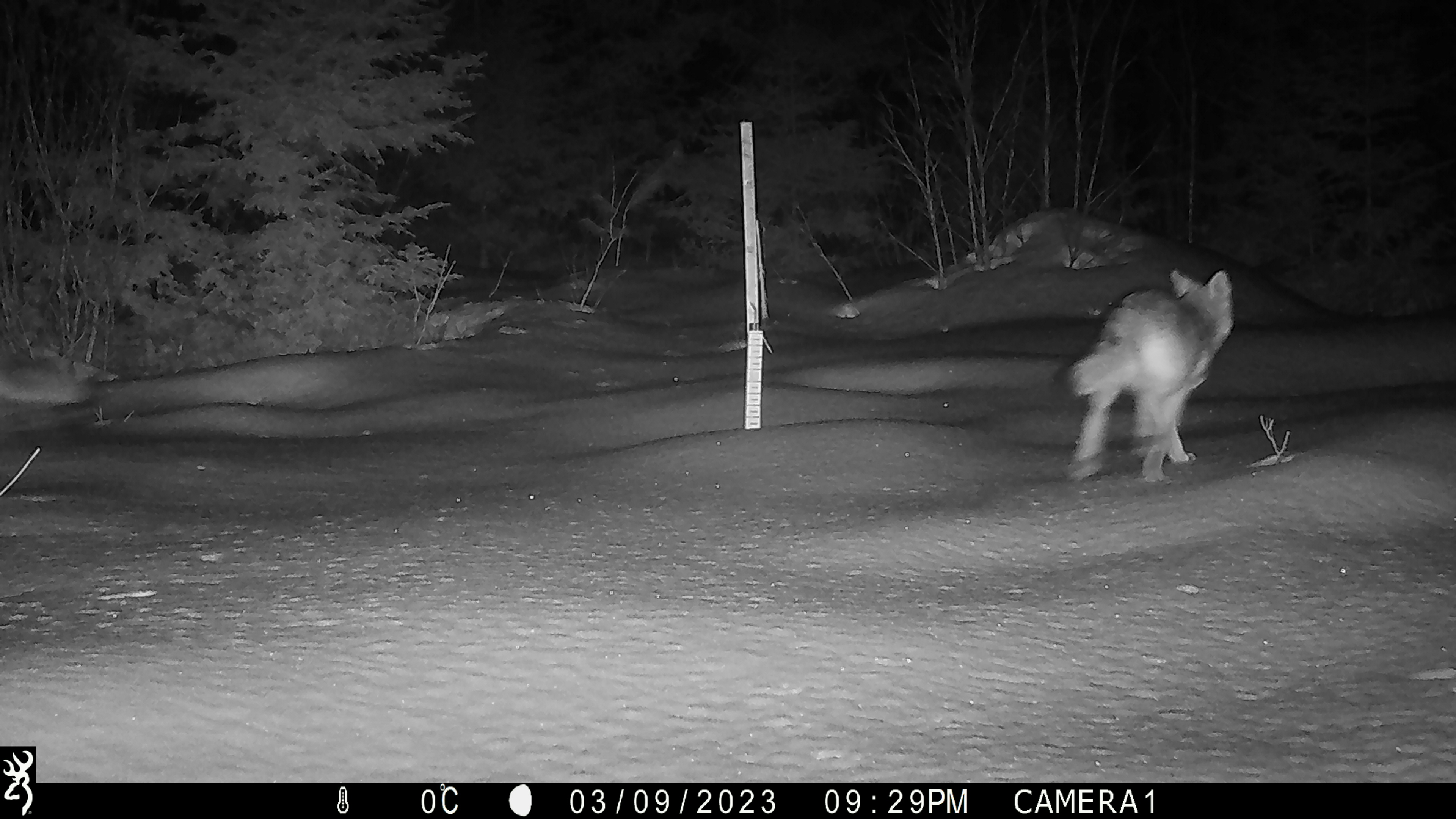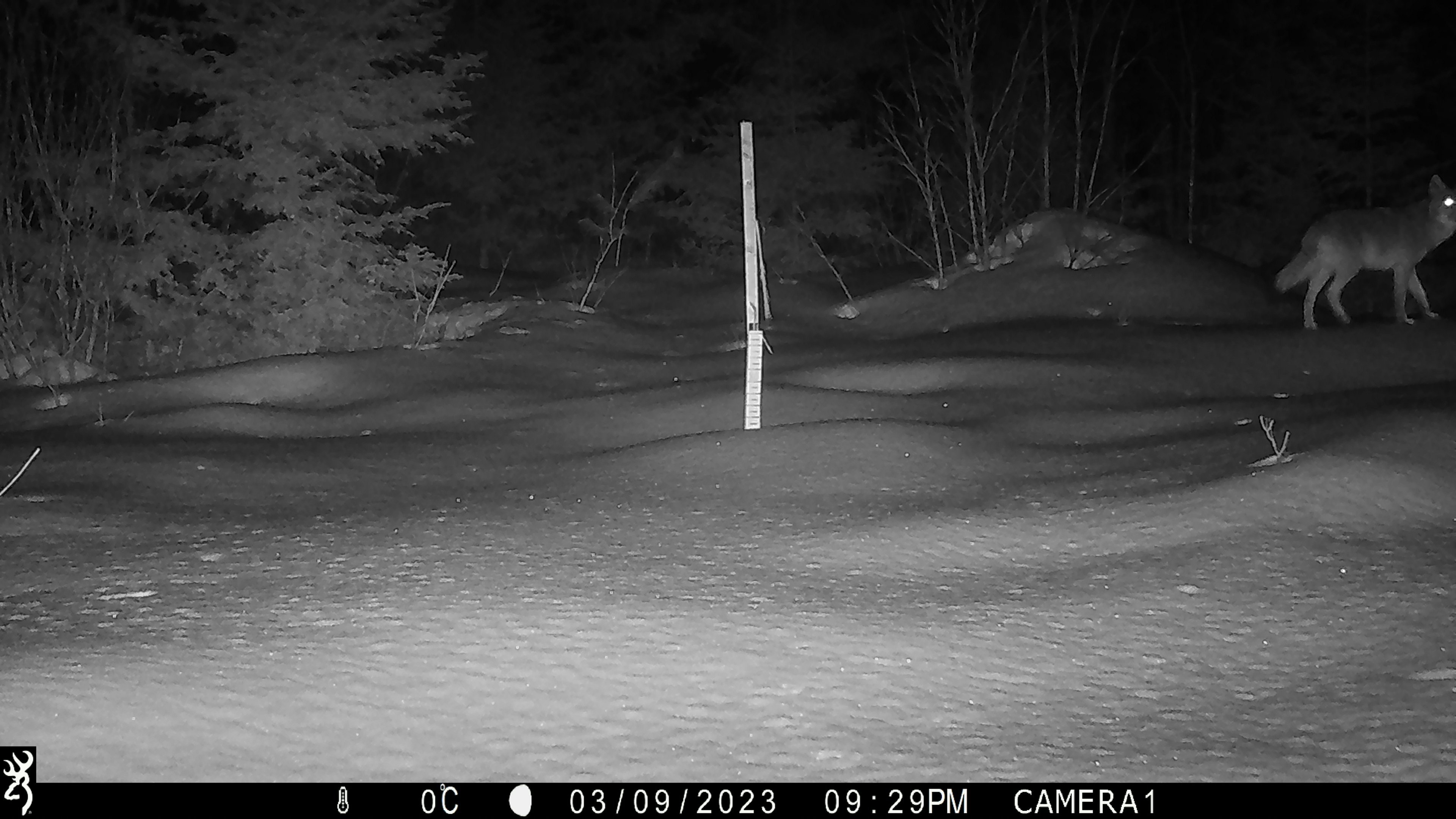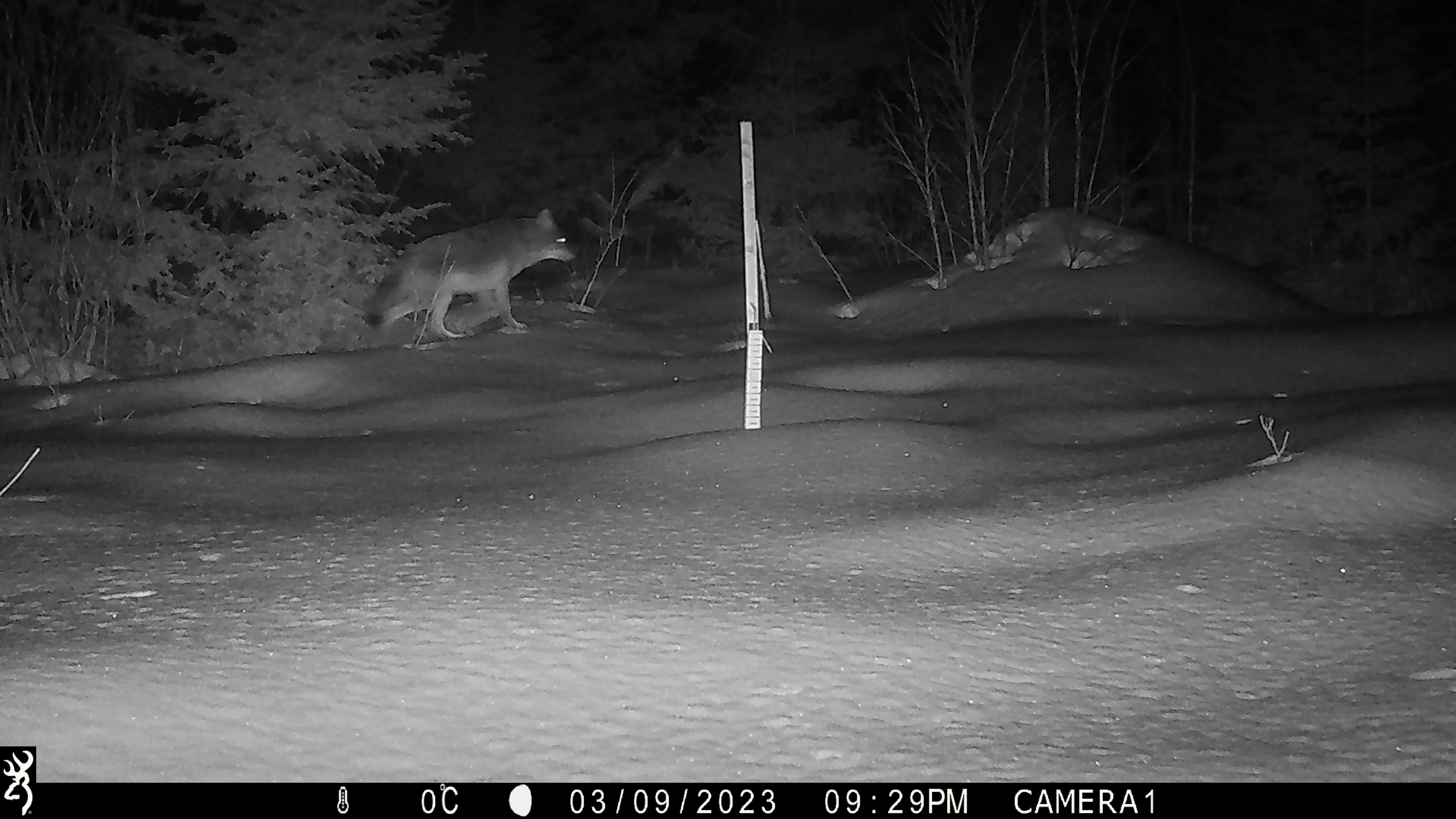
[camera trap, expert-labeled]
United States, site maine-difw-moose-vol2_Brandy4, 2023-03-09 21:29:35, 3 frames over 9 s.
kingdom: Animalia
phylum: Chordata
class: Mammalia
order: Carnivora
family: Canidae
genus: Canis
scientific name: Canis latrans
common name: coyote